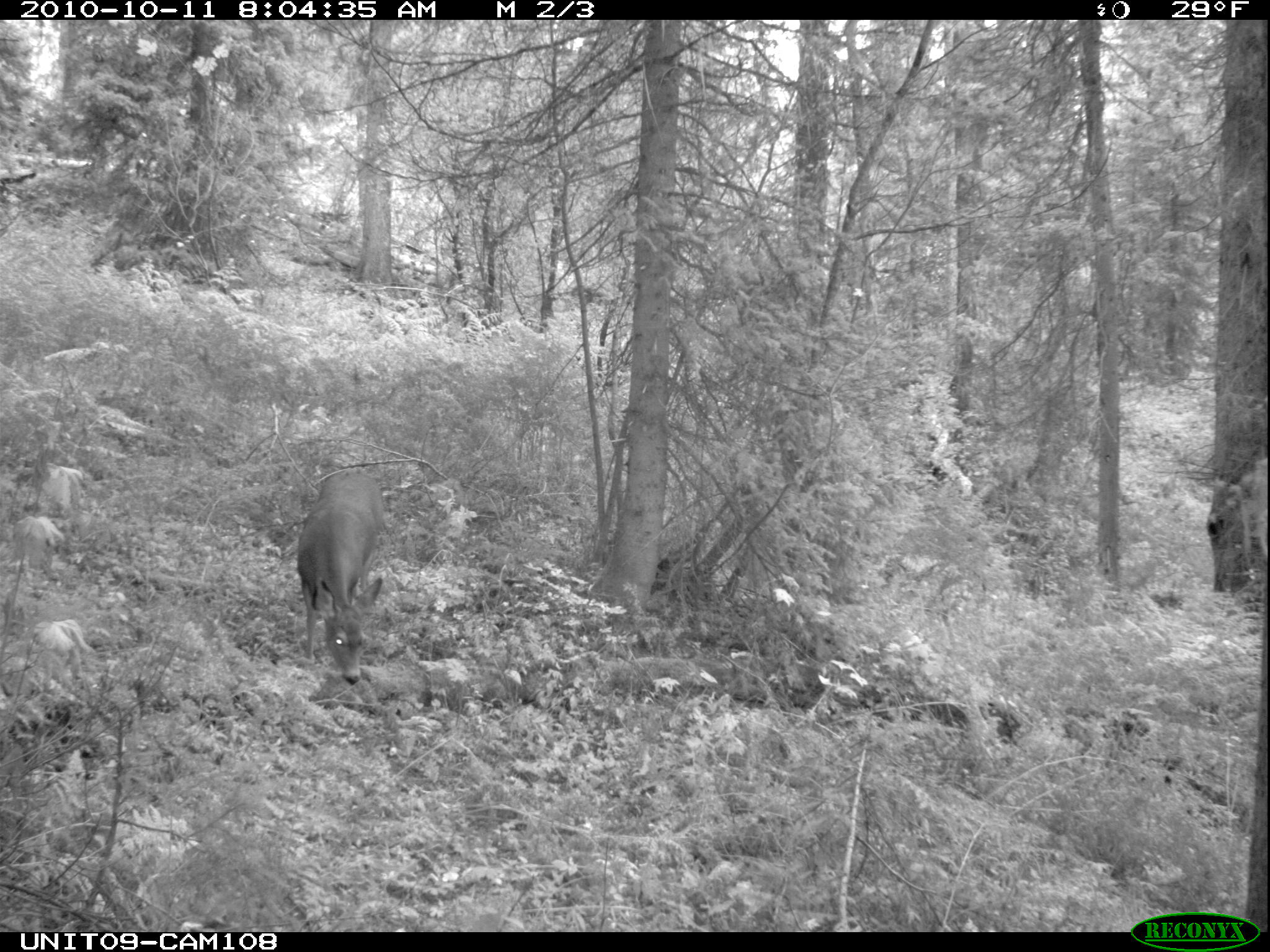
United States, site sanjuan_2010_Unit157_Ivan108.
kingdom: Animalia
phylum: Chordata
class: Mammalia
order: Artiodactyla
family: Cervidae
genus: Odocoileus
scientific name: Odocoileus hemionus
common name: mule deer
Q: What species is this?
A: Odocoileus hemionus (mule deer).